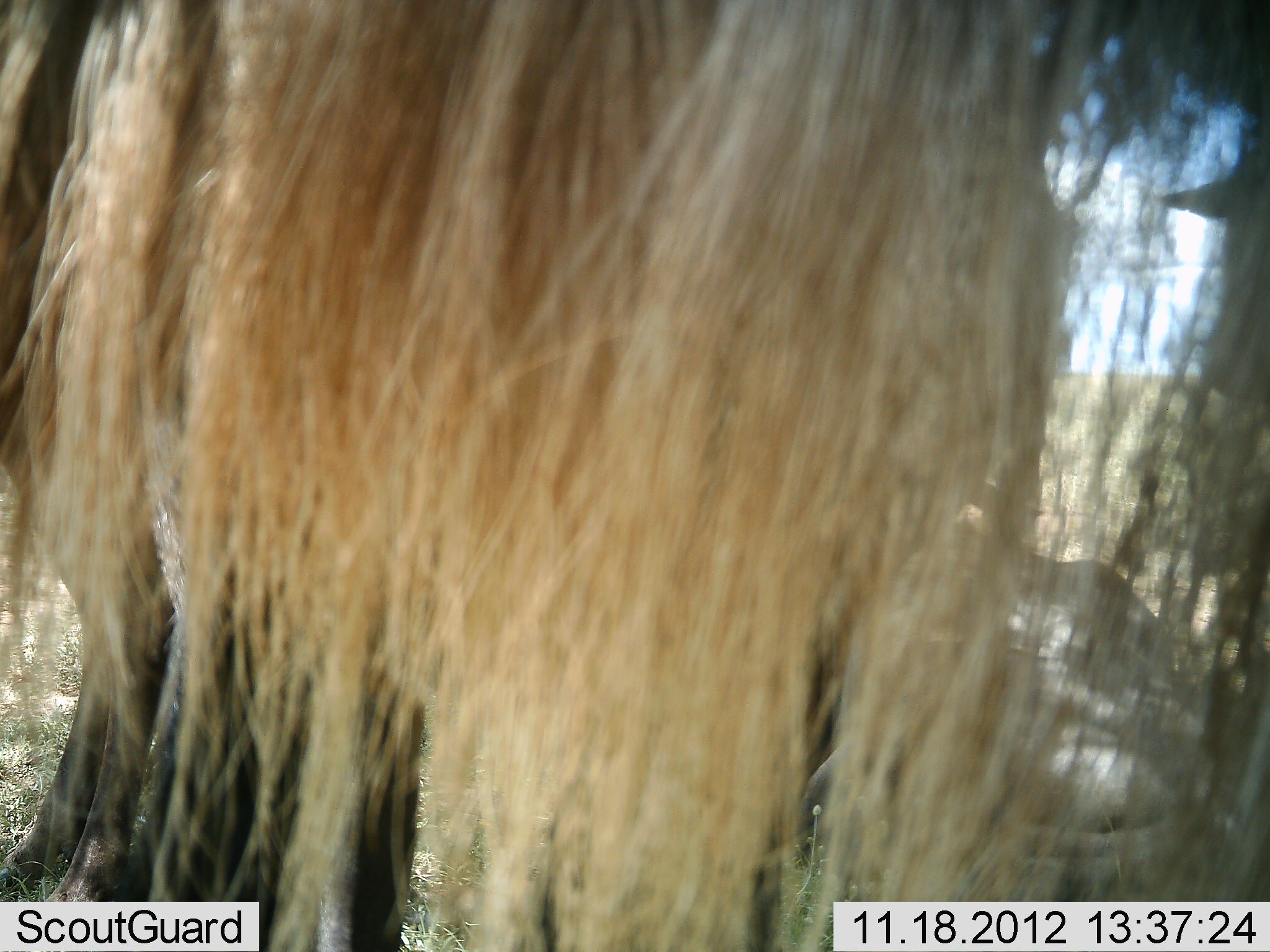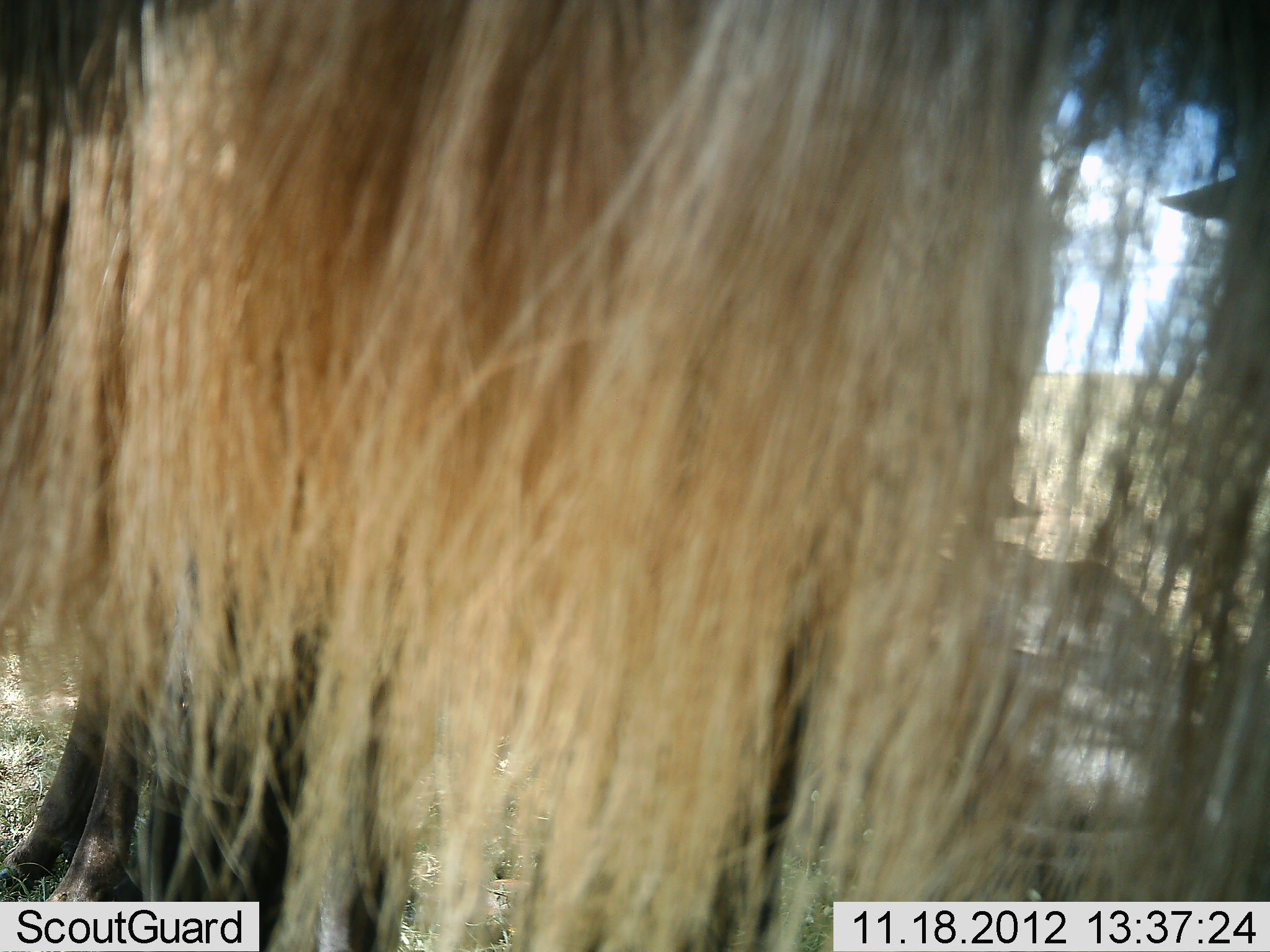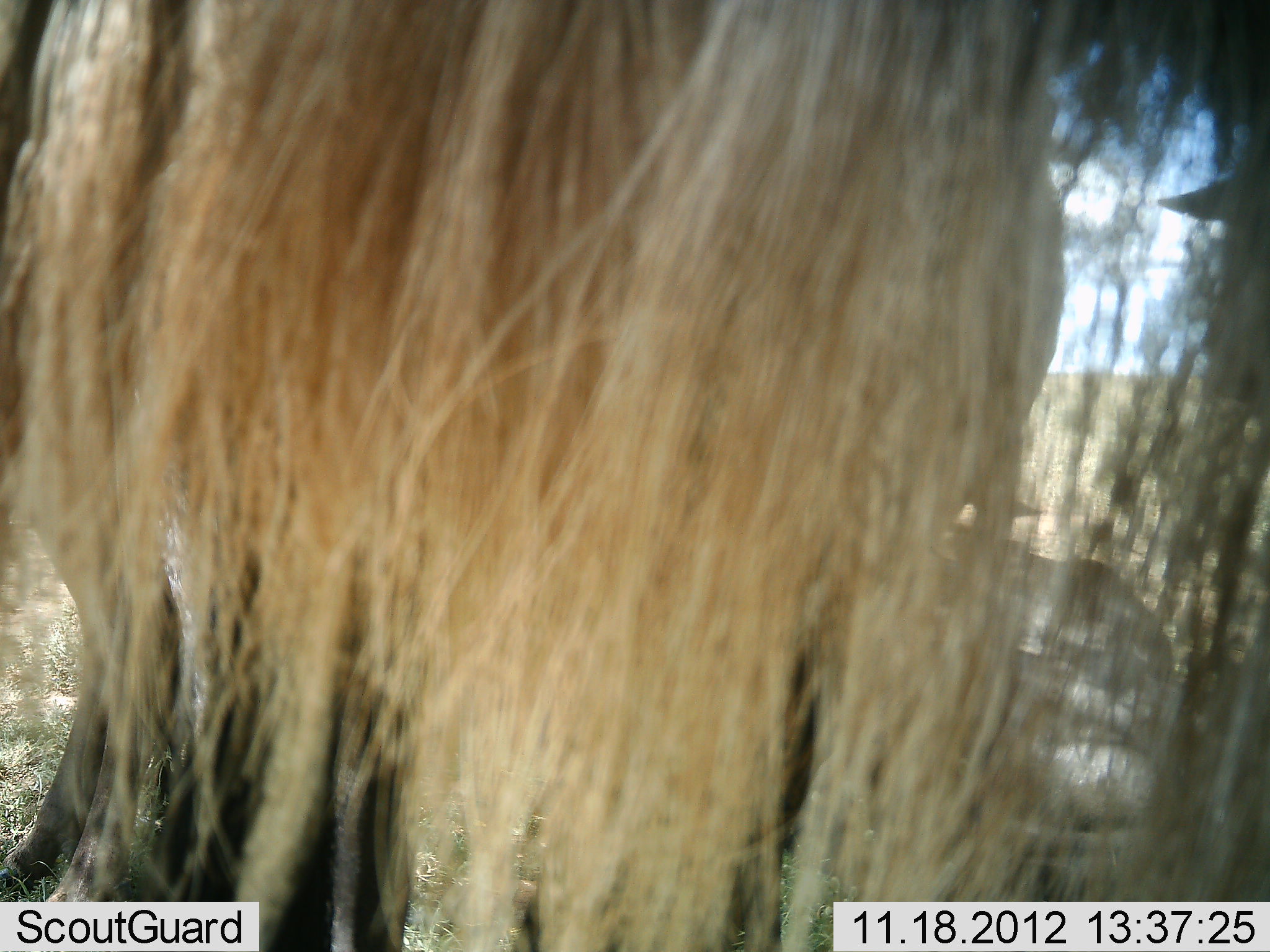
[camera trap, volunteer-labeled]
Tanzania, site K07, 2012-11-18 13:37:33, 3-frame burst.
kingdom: Animalia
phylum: Chordata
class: Mammalia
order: Artiodactyla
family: Bovidae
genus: Connochaetes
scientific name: Connochaetes taurinus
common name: blue wildebeest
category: wildebeest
Wildebeest (blue wildebeest) (Connochaetes taurinus), count 2. Behavior (volunteer vote fractions): standing 90%, resting 40%, moving 10%, interacting 0%. Young present (vote fraction): 0%. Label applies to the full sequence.